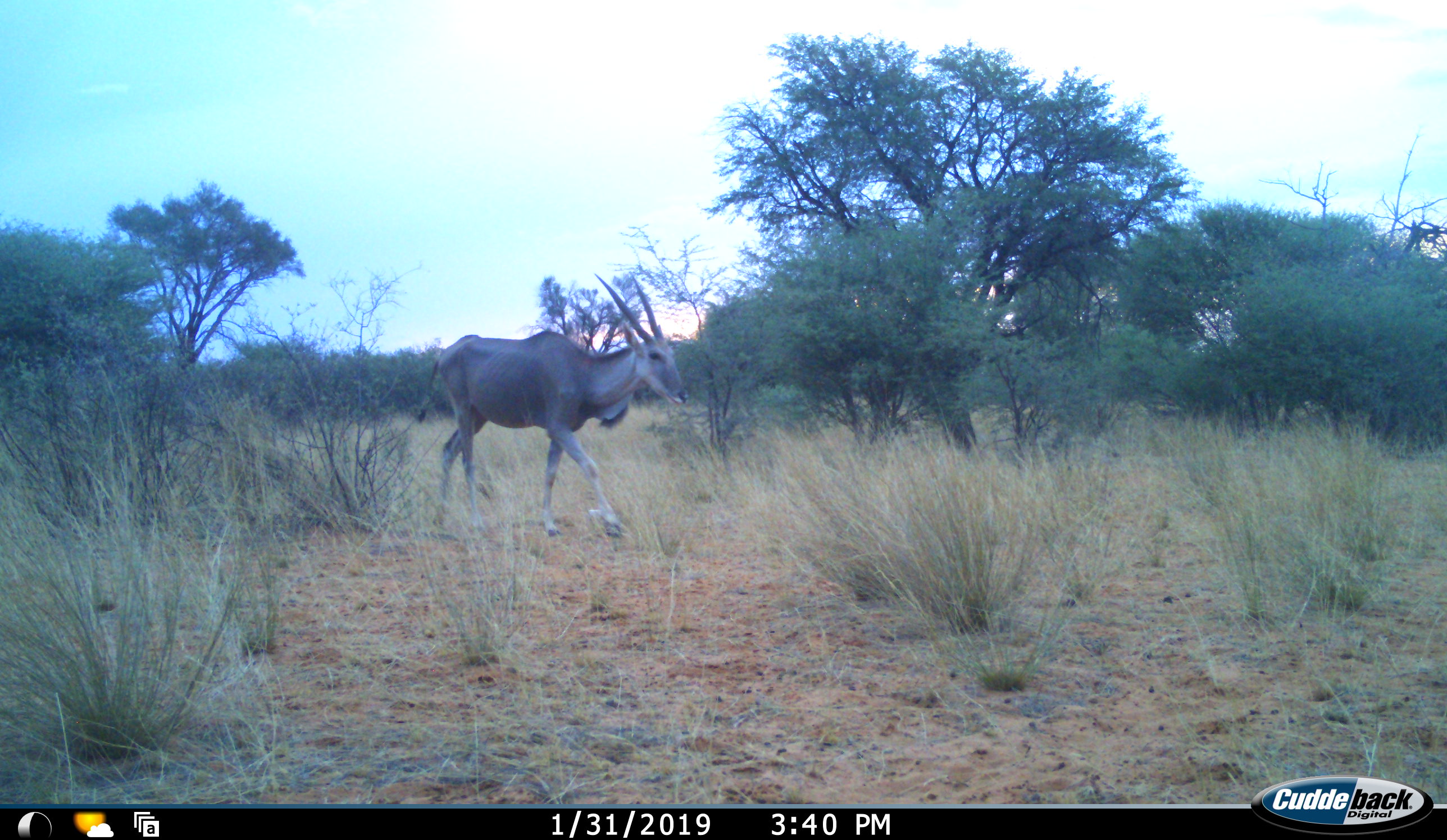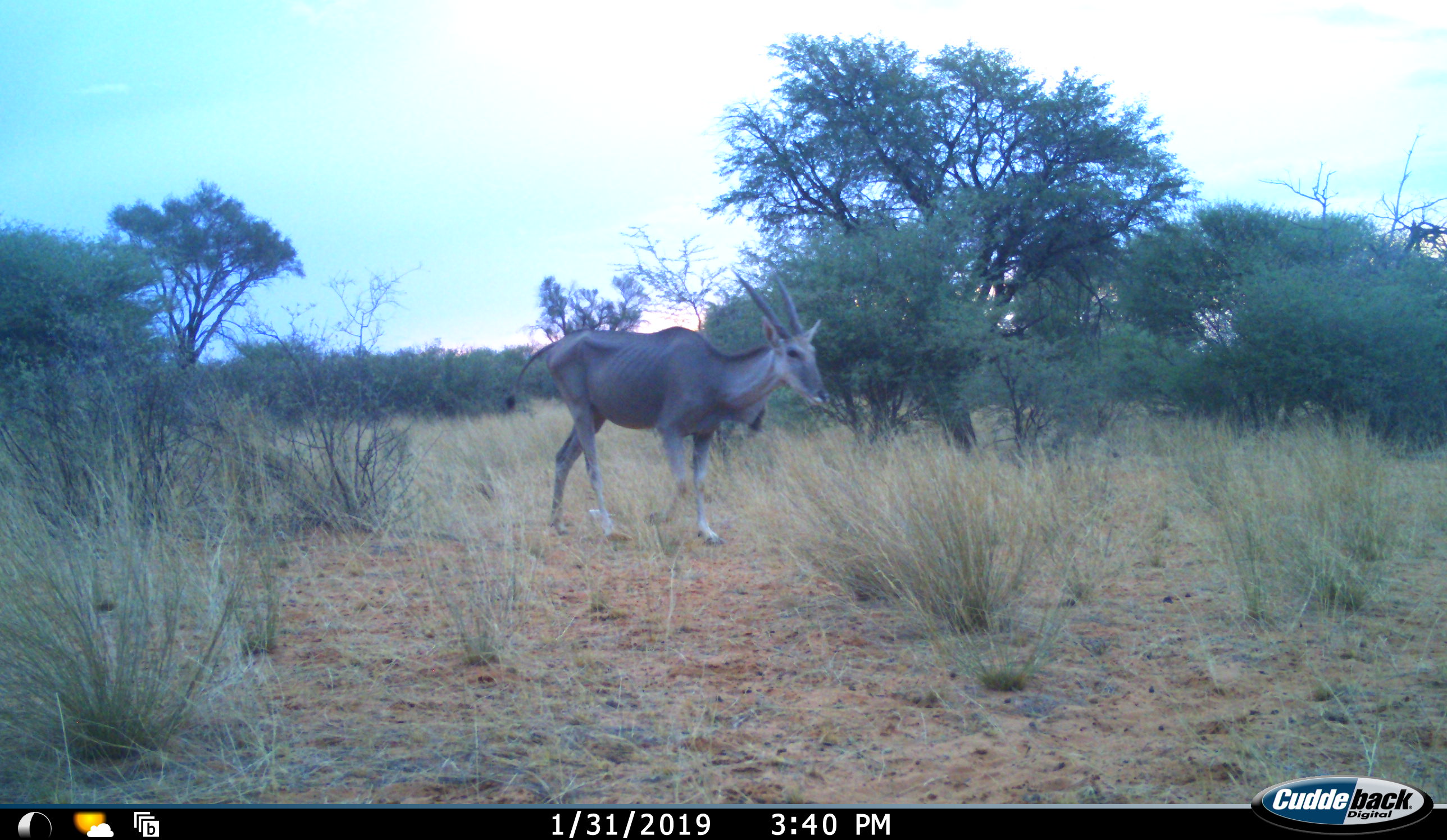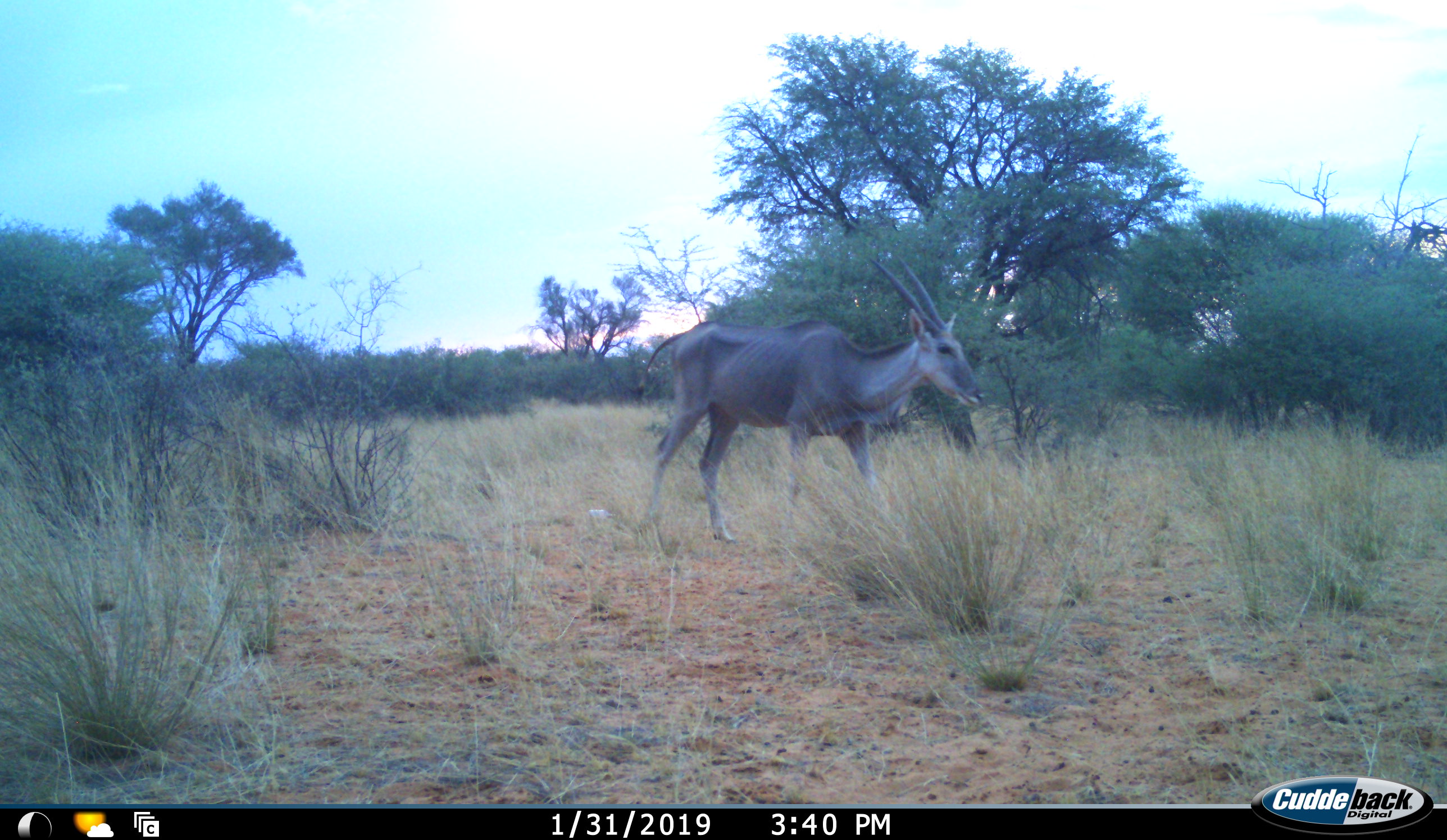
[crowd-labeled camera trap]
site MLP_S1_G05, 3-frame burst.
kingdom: Animalia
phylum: Chordata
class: Mammalia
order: Artiodactyla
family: Bovidae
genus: Tragelaphus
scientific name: Tragelaphus oryx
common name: eland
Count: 1.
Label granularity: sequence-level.